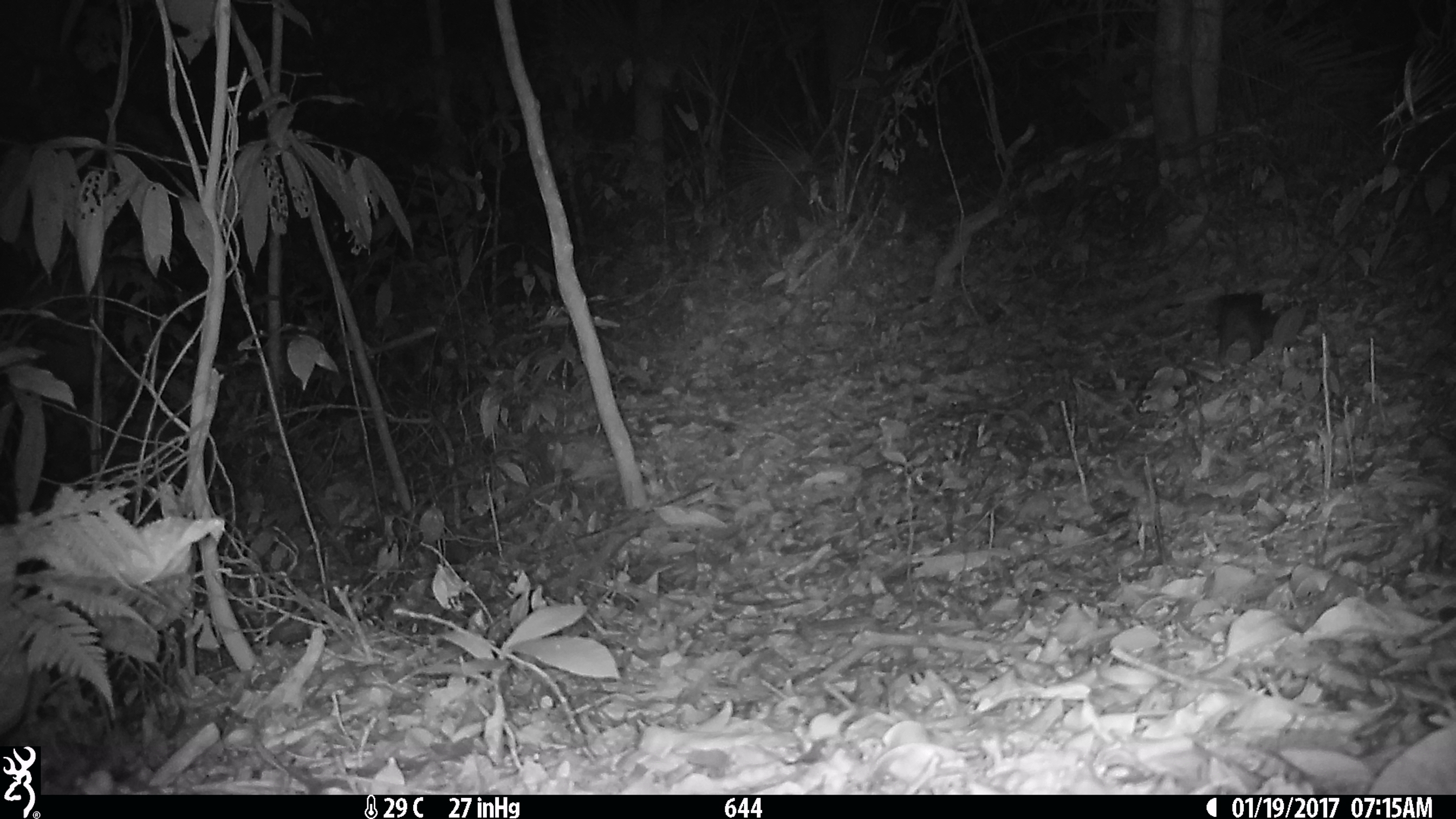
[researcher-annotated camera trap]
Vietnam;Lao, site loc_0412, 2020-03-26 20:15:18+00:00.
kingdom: Animalia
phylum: Chordata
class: Mammalia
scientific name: Mammalia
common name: mammal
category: unidentified small mammal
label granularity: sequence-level